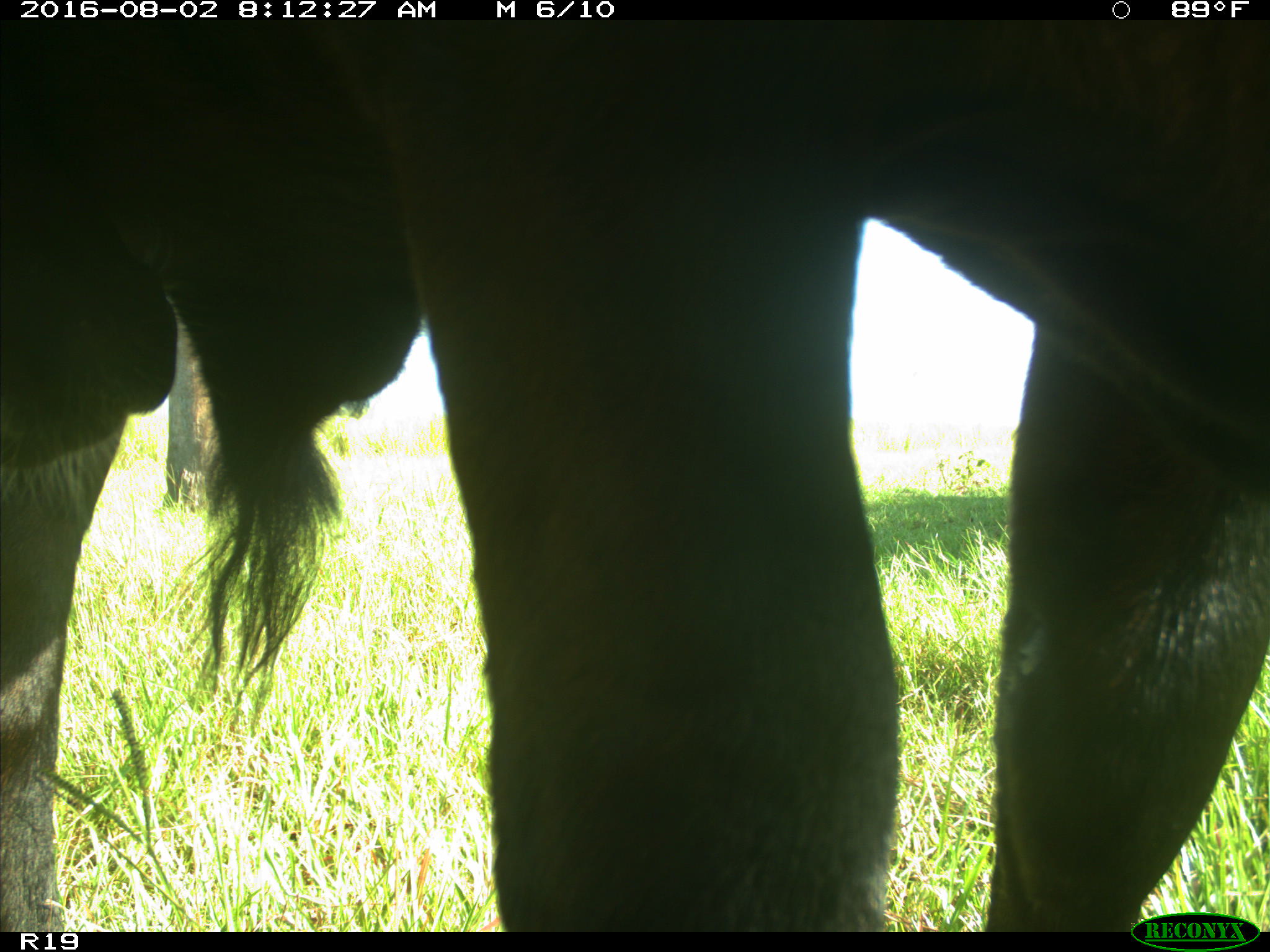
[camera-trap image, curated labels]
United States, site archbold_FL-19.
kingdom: Animalia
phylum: Chordata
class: Mammalia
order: Artiodactyla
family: Bovidae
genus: Bos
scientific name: Bos taurus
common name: domestic cow